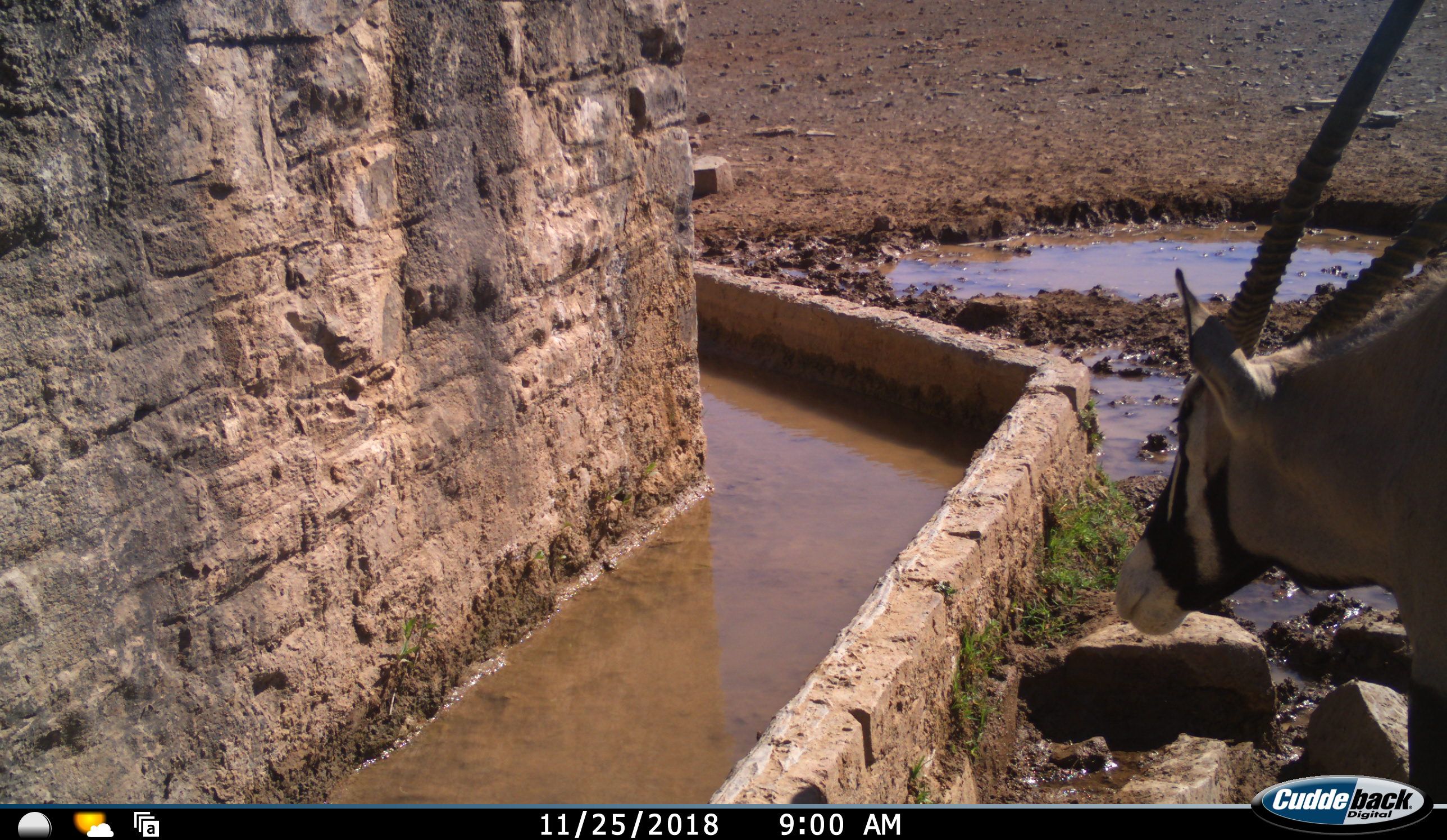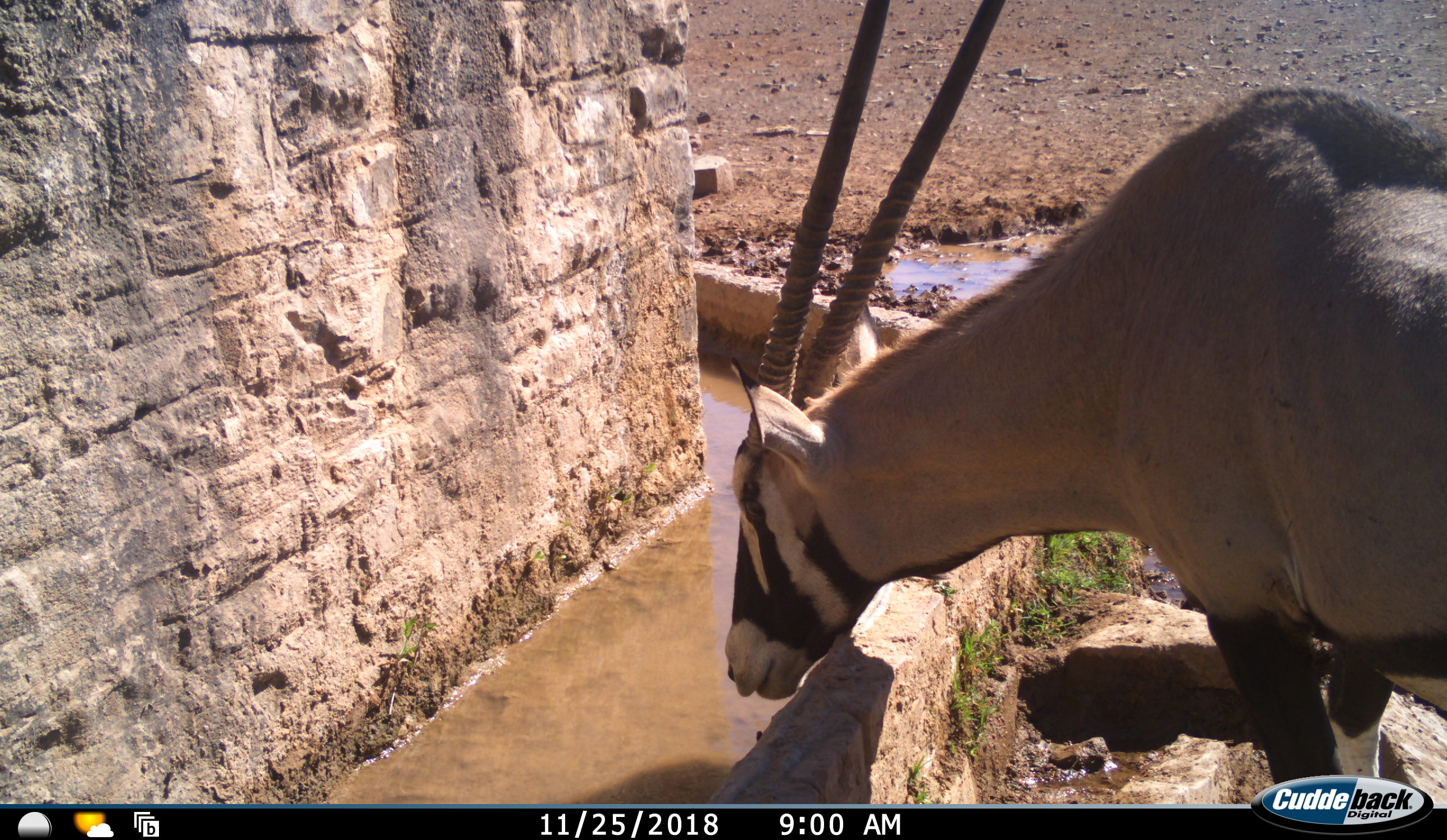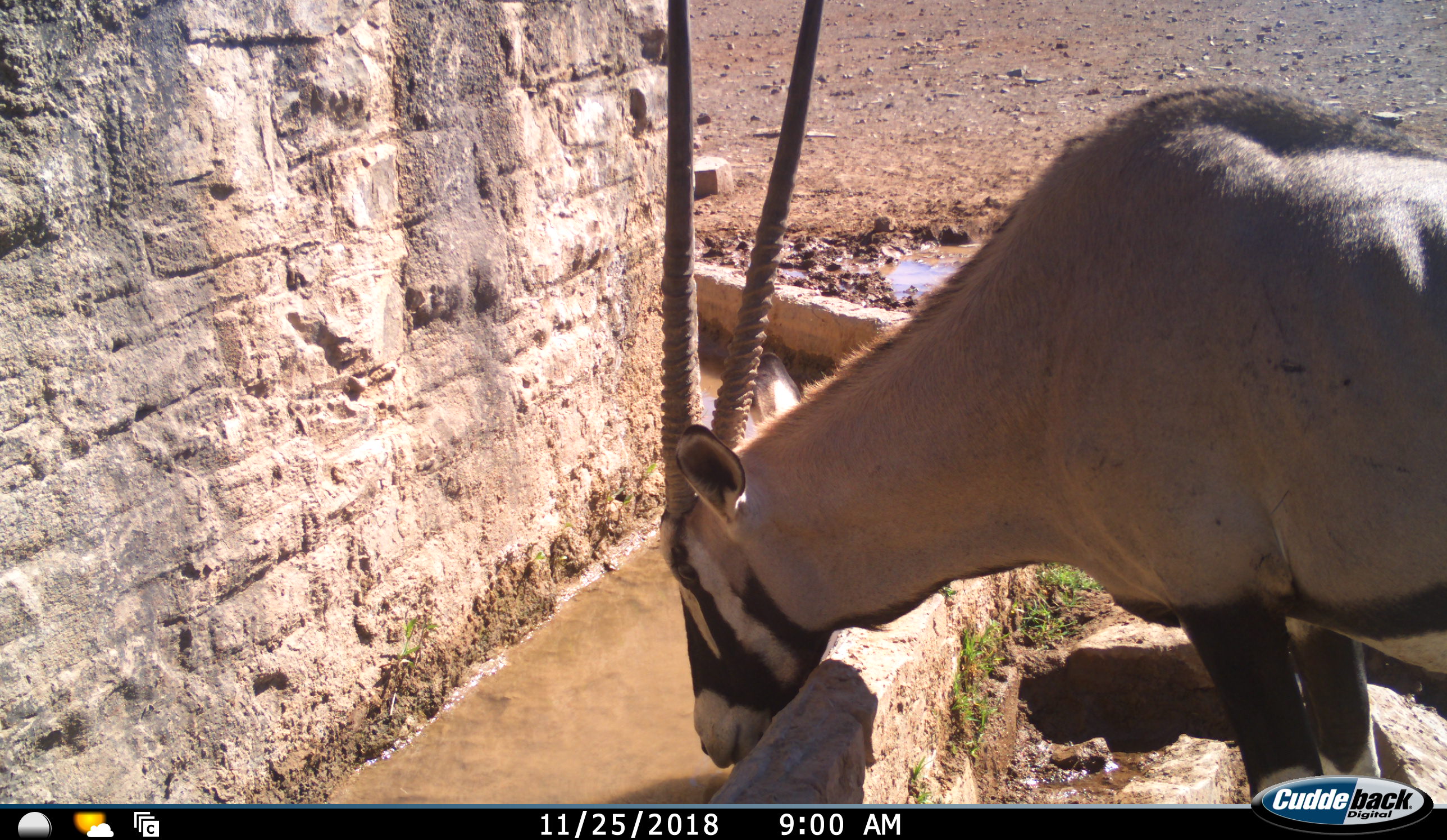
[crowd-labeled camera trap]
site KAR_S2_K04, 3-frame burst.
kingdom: Animalia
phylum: Chordata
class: Mammalia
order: Artiodactyla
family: Bovidae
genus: Oryx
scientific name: Oryx gazella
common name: gemsbok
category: oryx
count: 1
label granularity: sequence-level